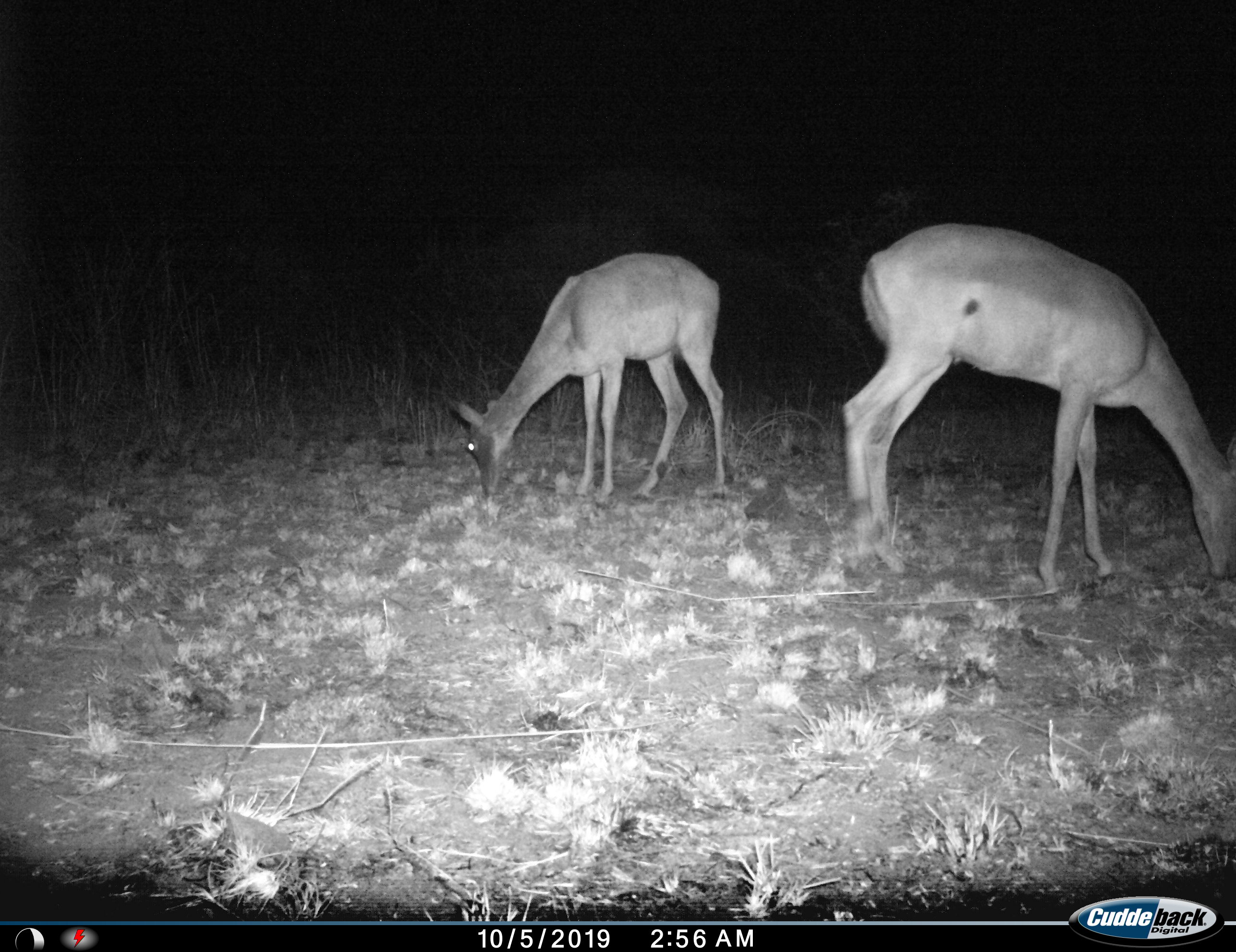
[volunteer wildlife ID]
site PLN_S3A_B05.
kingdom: Animalia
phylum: Chordata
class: Mammalia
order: Artiodactyla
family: Bovidae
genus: Aepyceros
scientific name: Aepyceros melampus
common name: impala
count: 2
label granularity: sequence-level